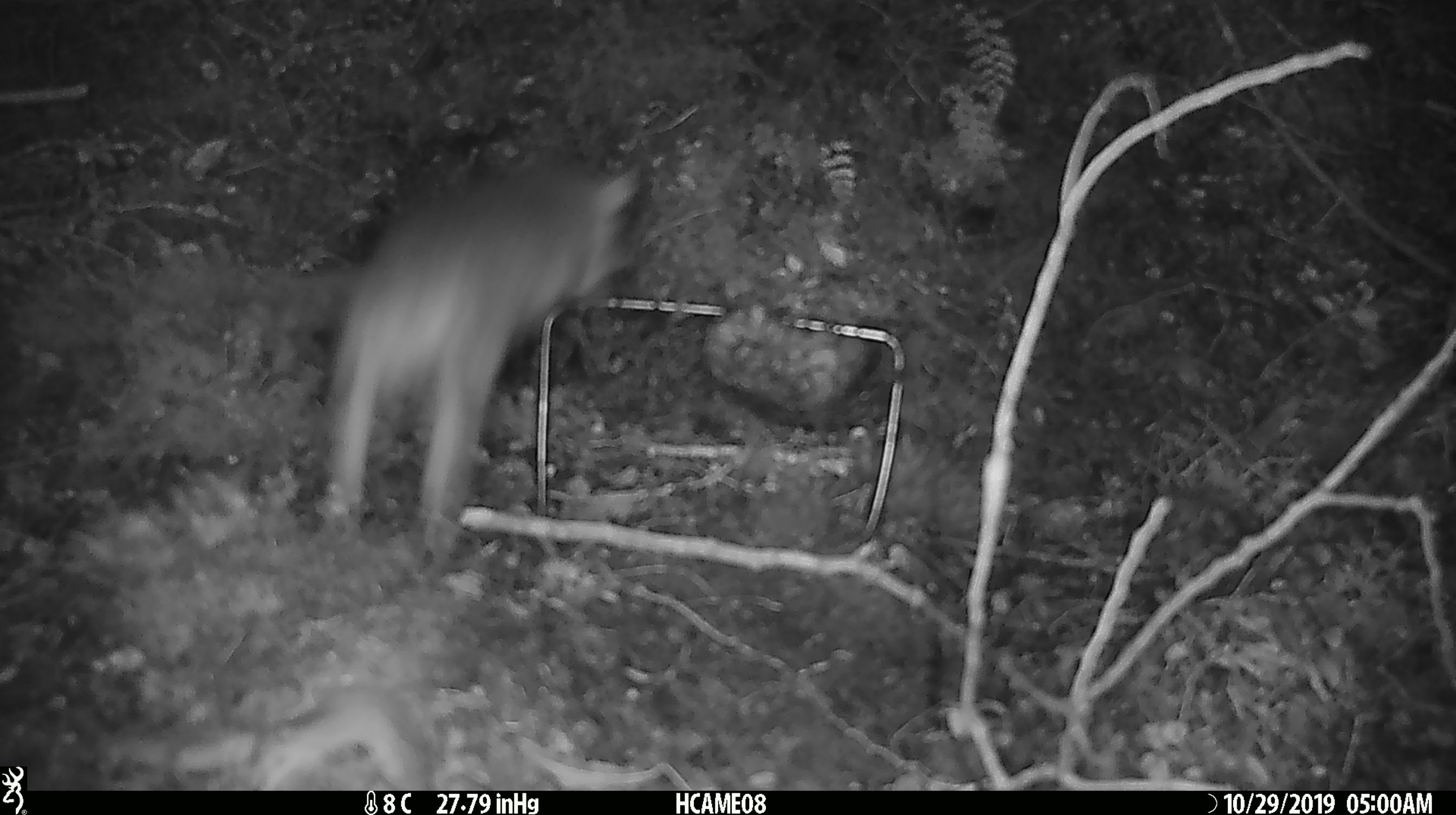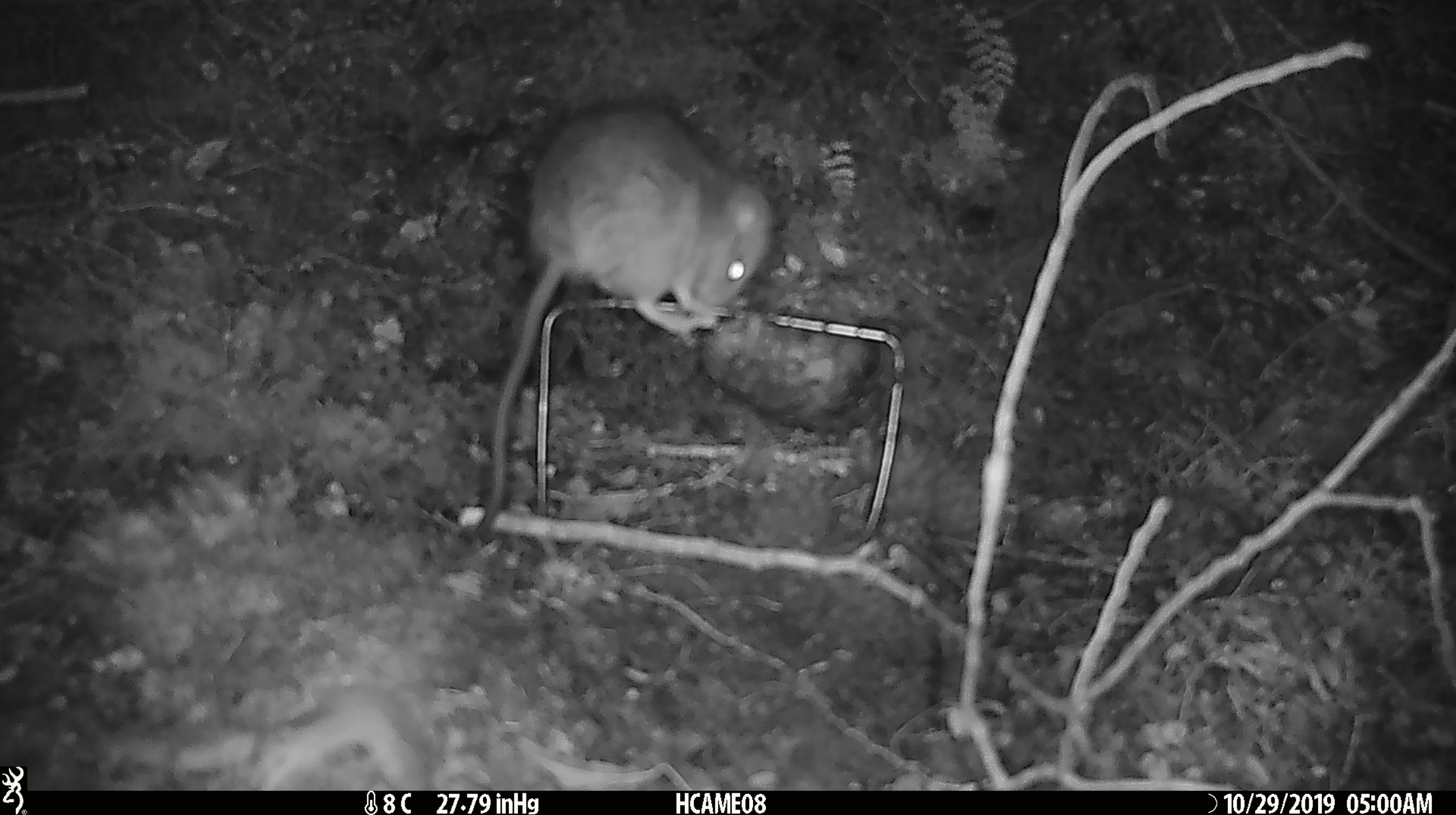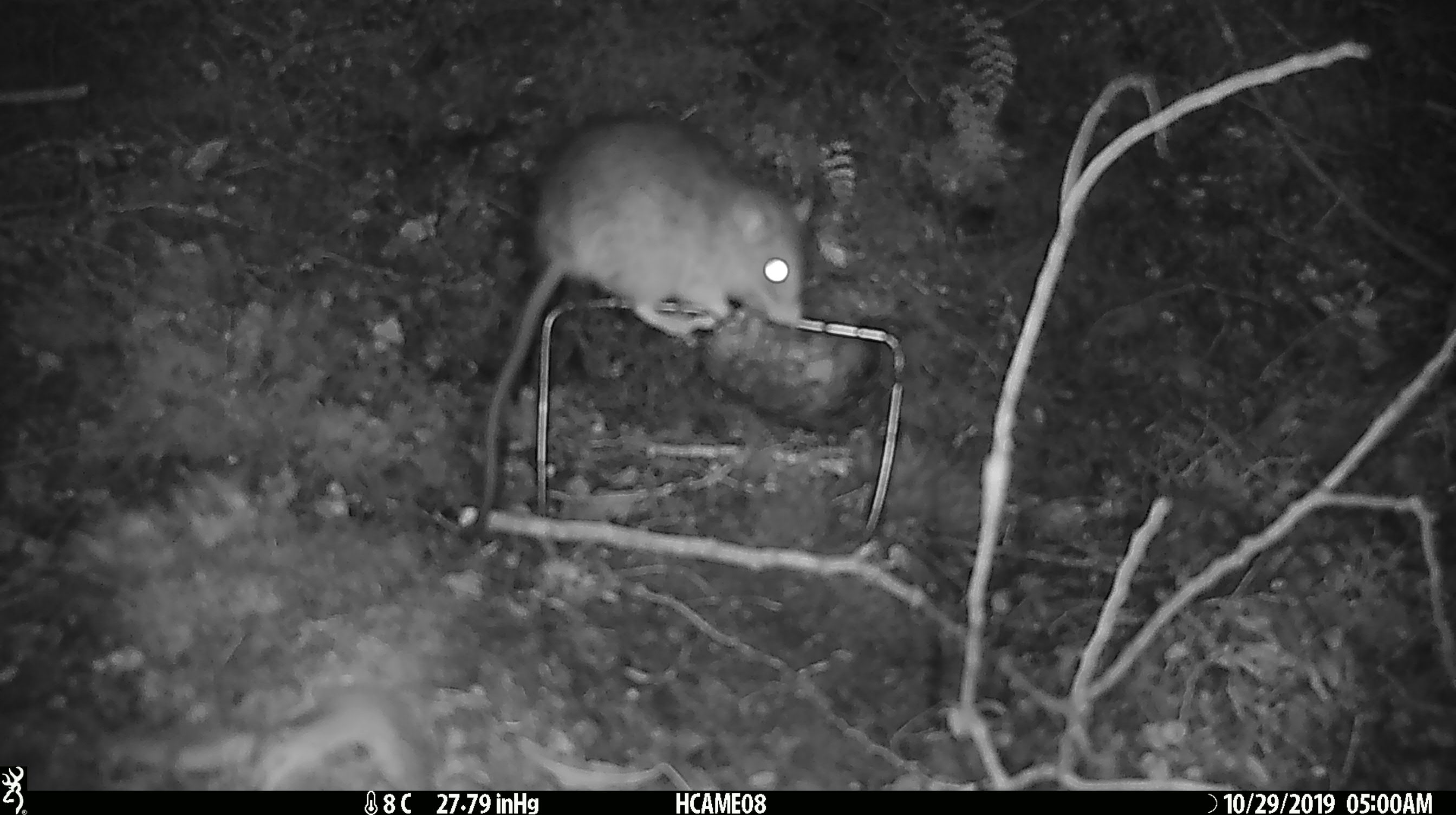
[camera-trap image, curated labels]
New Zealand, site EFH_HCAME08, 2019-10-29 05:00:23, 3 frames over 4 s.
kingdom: Animalia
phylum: Chordata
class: Mammalia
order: Rodentia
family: Muridae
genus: Rattus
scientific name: Rattus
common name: rat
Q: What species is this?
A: Rat (Rattus).